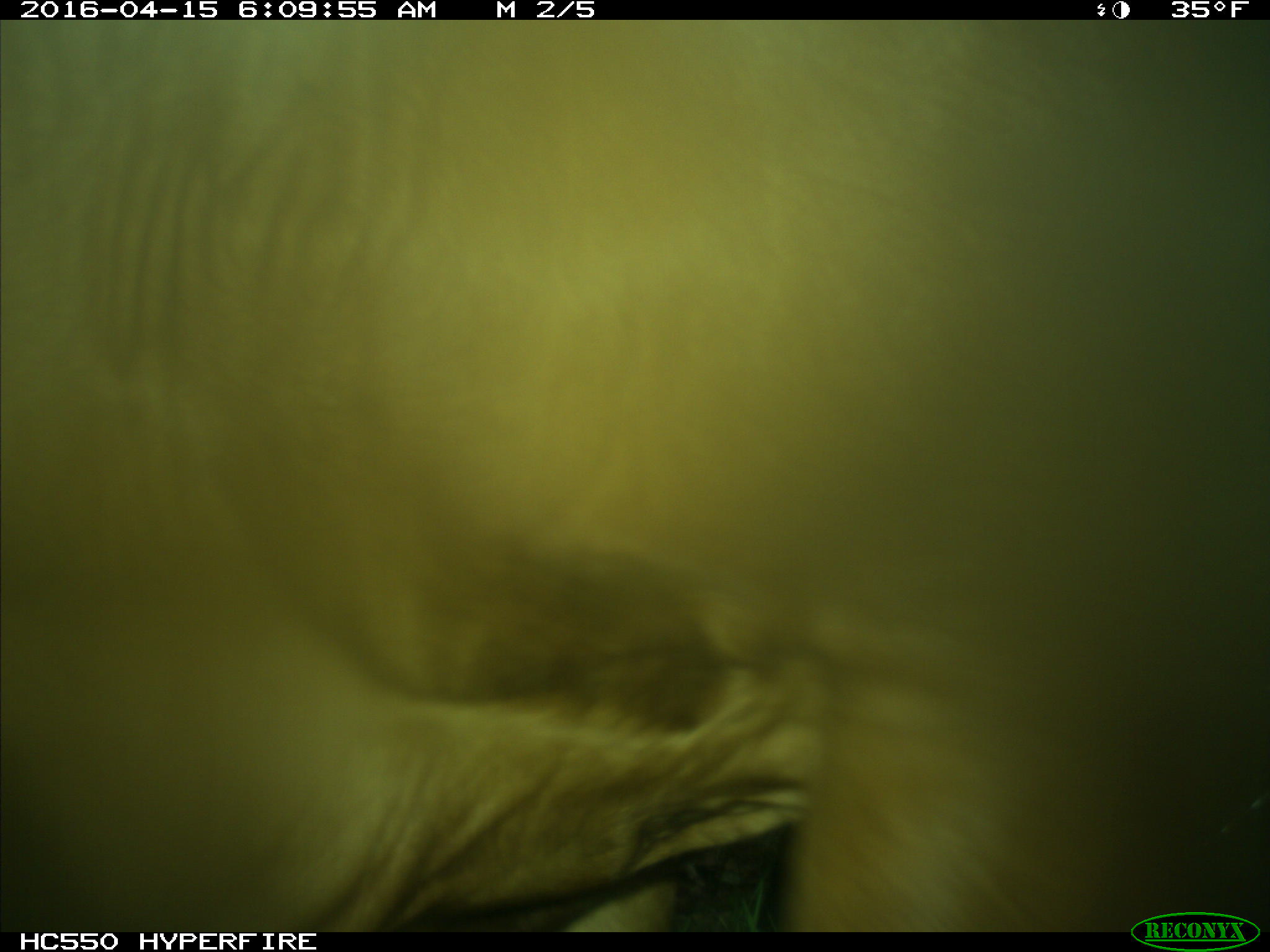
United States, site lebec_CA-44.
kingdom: Animalia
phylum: Chordata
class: Mammalia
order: Artiodactyla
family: Bovidae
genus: Bos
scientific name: Bos taurus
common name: domestic cow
Bos taurus (domestic cow).